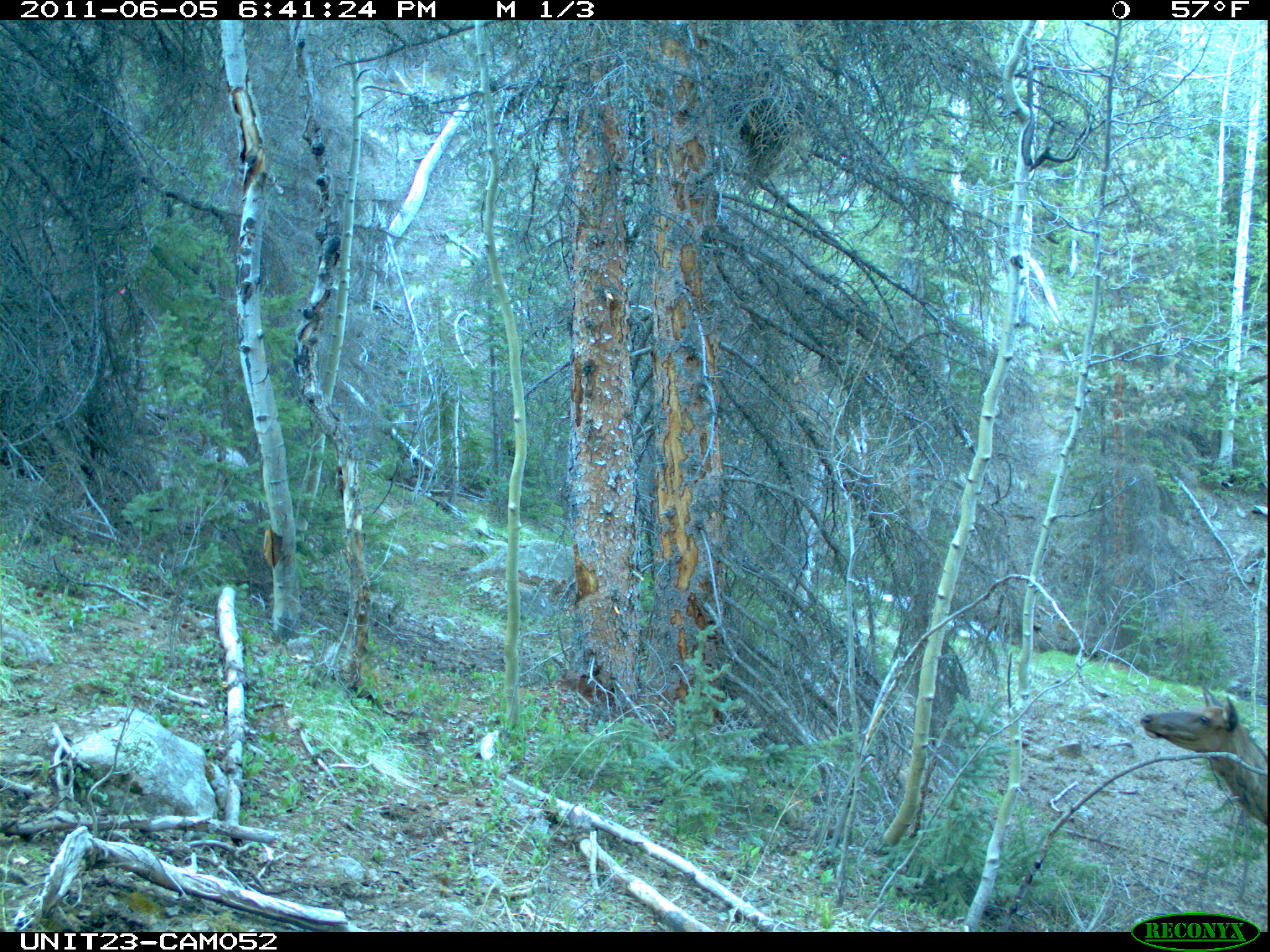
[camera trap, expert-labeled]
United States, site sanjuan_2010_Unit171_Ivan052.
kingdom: Animalia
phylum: Chordata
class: Mammalia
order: Artiodactyla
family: Cervidae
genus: Cervus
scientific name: Cervus elaphus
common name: red deer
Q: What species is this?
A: Cervus elaphus (red deer).